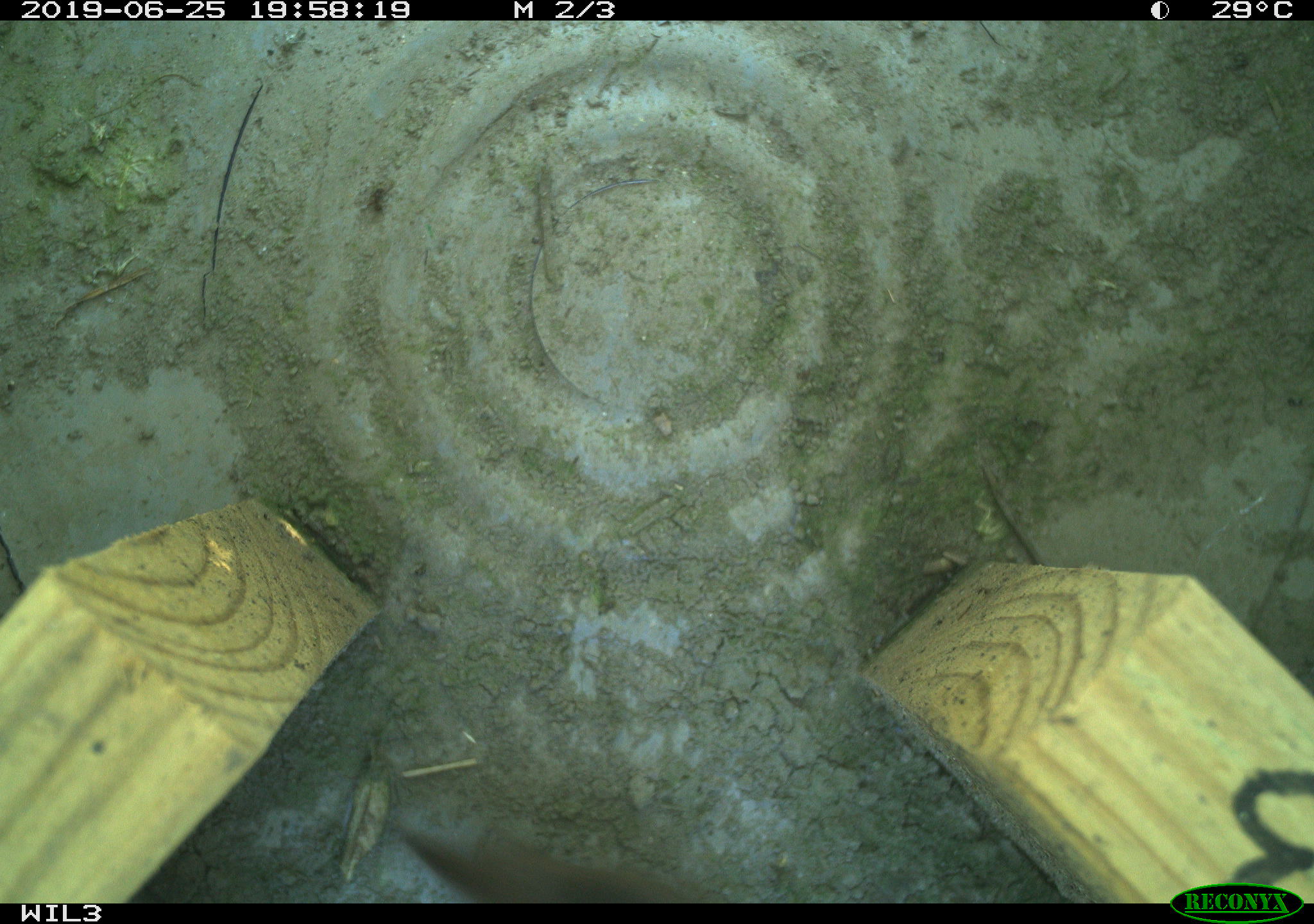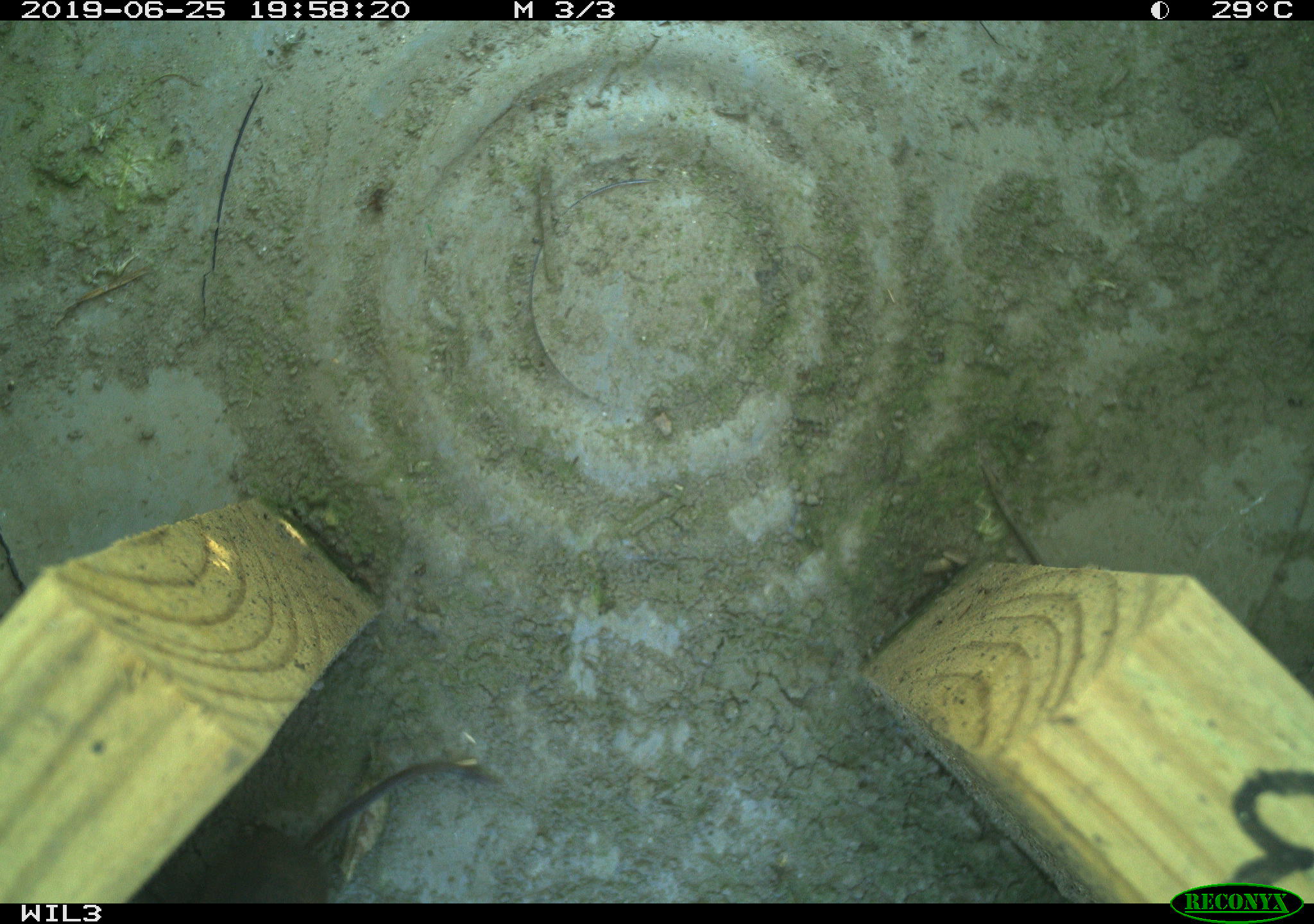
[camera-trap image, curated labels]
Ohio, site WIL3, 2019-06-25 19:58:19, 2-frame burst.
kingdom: Animalia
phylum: Chordata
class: Mammalia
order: Eulipotyphla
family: Soricidae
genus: Sorex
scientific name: Sorex cinereus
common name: masked shrew